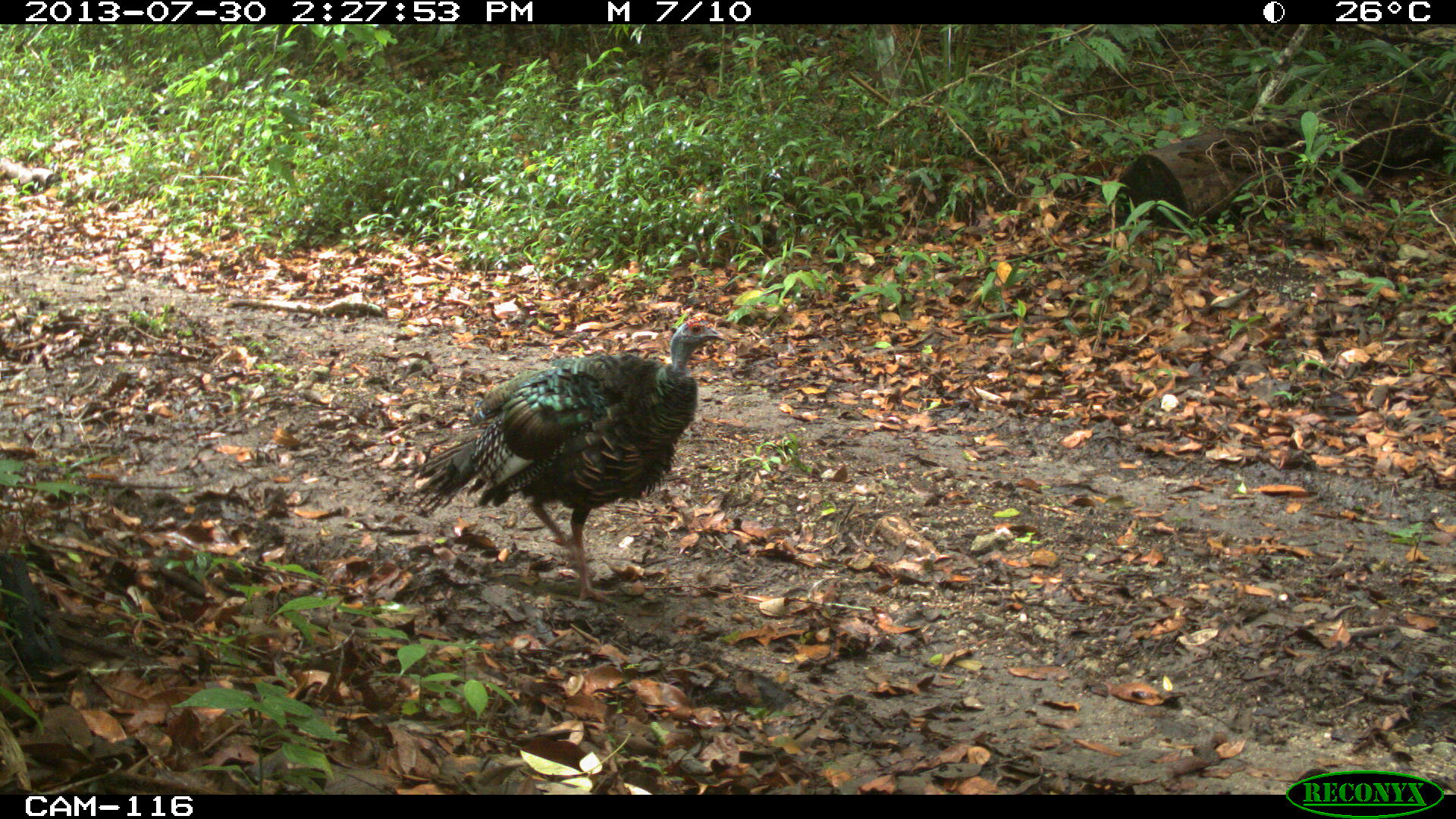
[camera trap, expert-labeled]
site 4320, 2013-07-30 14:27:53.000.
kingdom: Animalia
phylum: Chordata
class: Aves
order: Galliformes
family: Phasianidae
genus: Meleagris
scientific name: Meleagris ocellata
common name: ocellated turkey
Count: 1.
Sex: male.